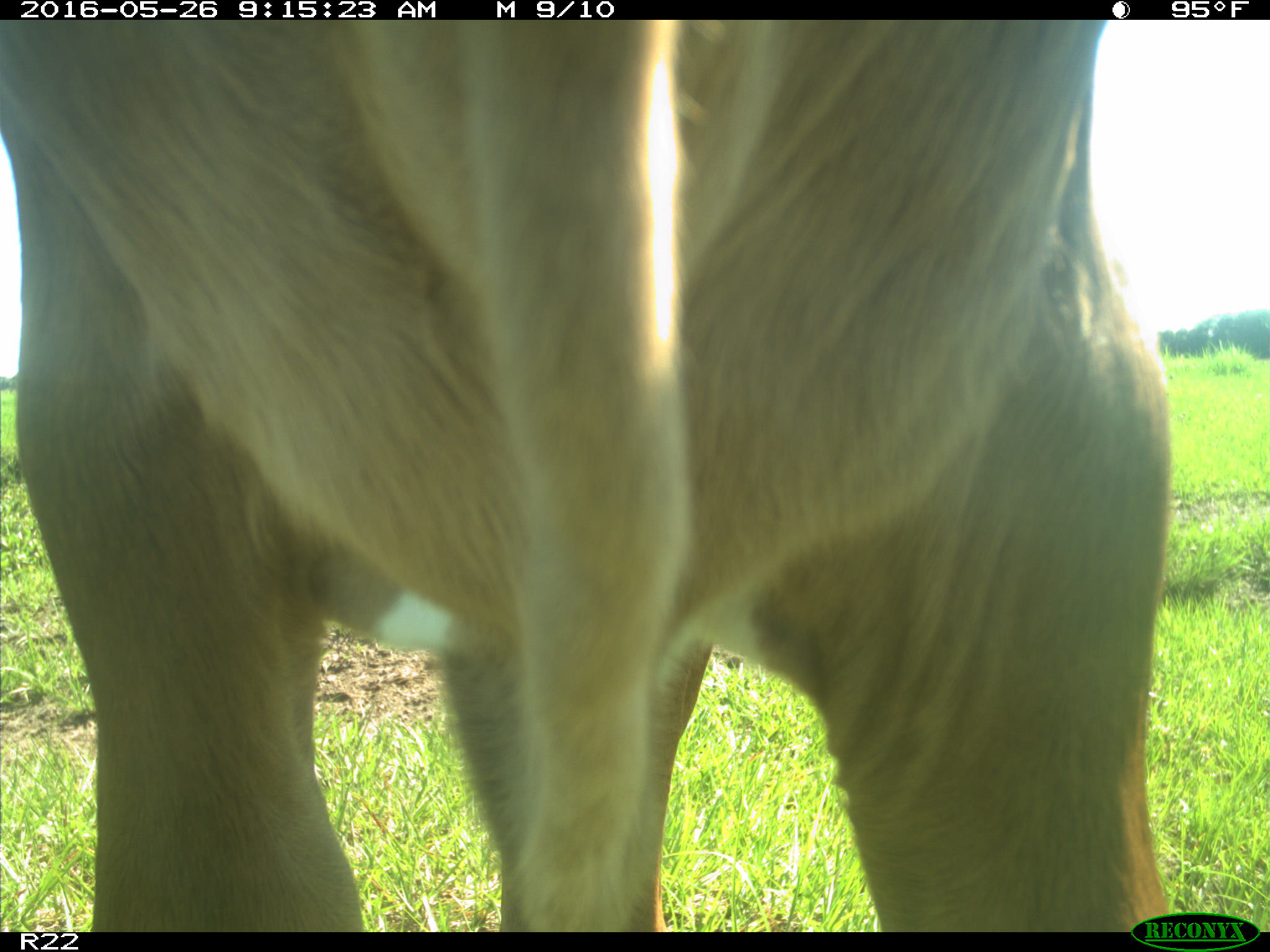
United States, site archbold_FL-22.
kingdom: Animalia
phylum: Chordata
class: Mammalia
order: Artiodactyla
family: Bovidae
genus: Bos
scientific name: Bos taurus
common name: domestic cow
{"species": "Bos taurus (domestic cow)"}